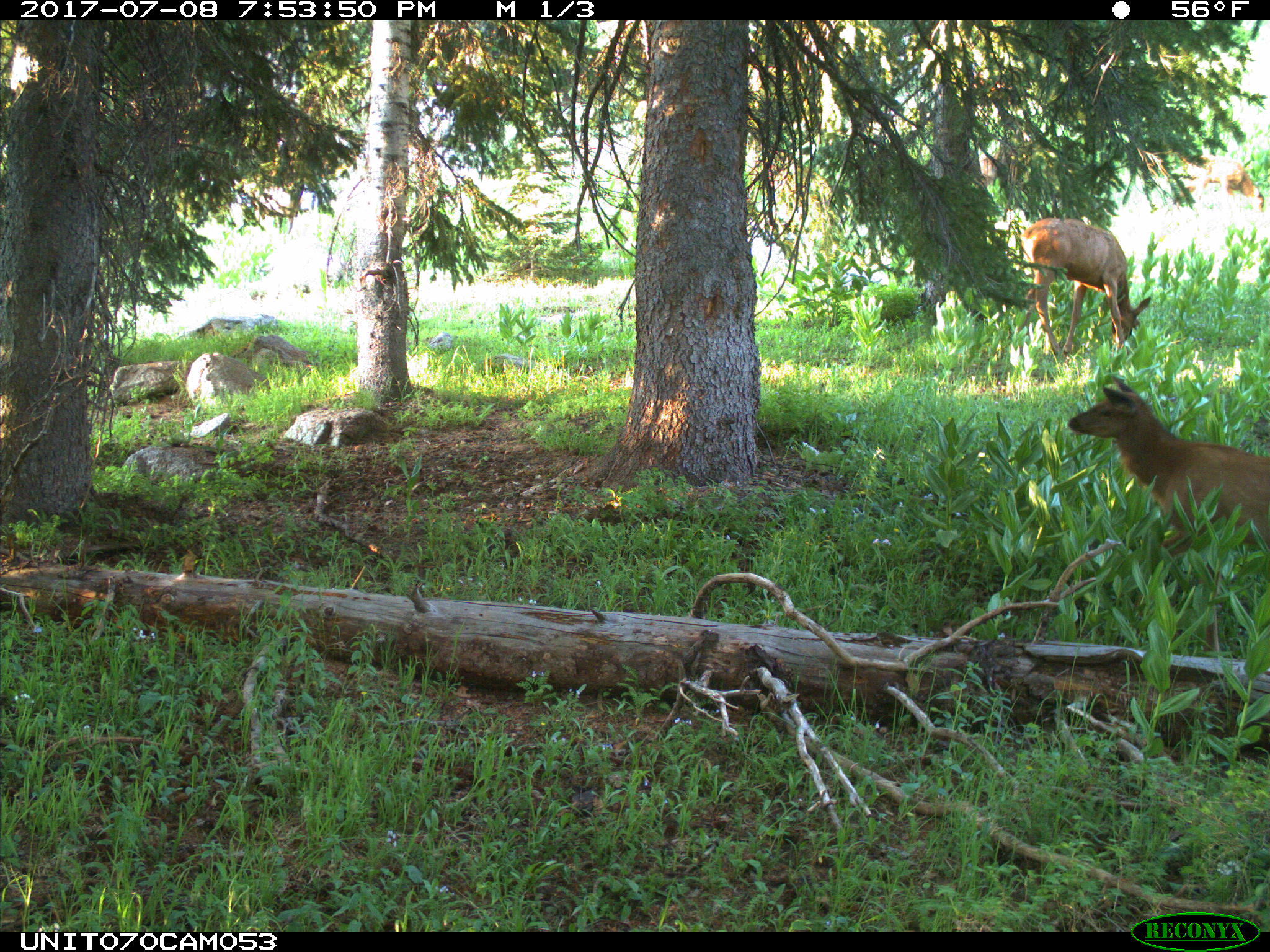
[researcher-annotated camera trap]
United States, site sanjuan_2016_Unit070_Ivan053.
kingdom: Animalia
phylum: Chordata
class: Mammalia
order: Artiodactyla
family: Cervidae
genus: Cervus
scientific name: Cervus elaphus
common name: red deer